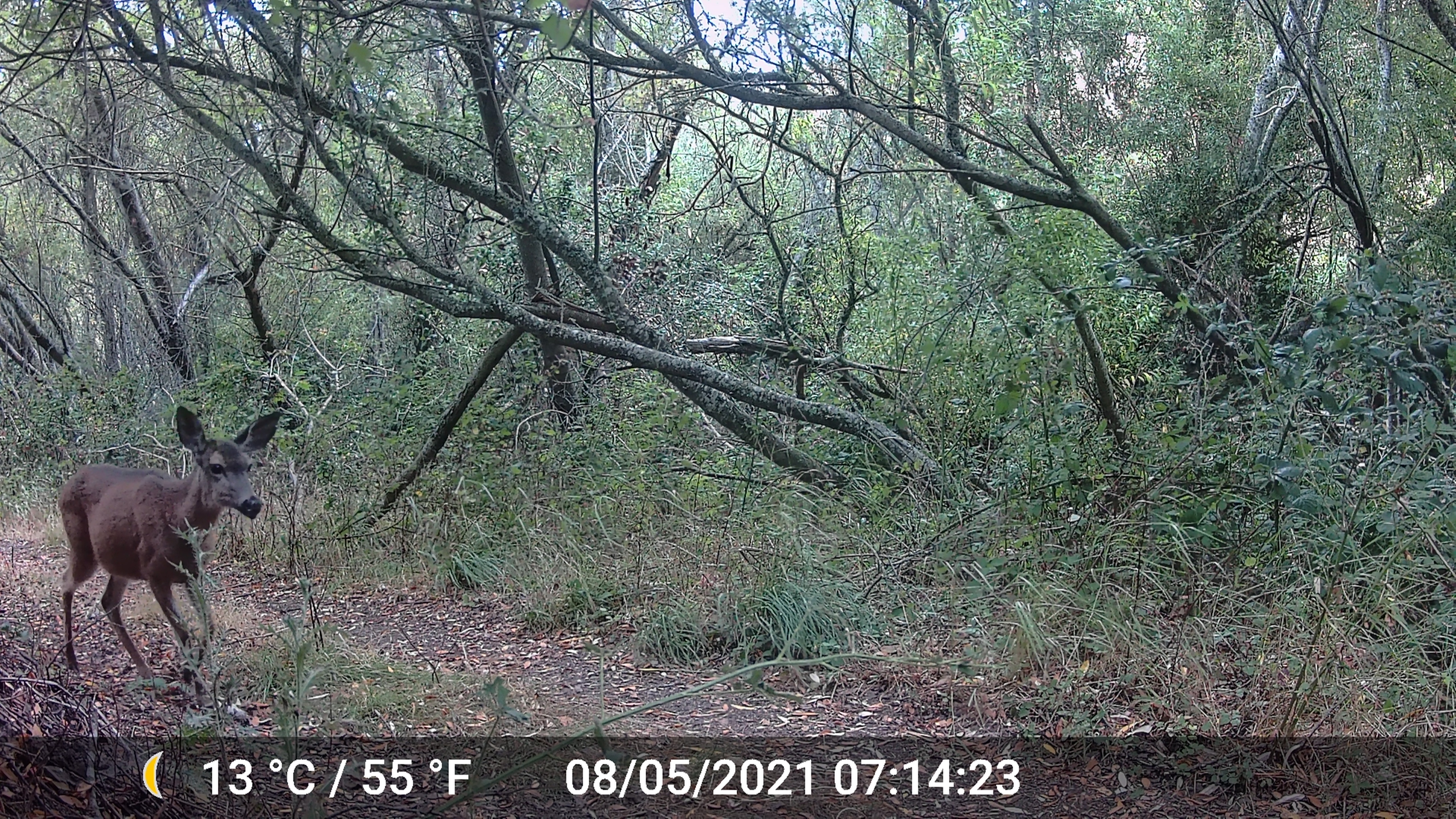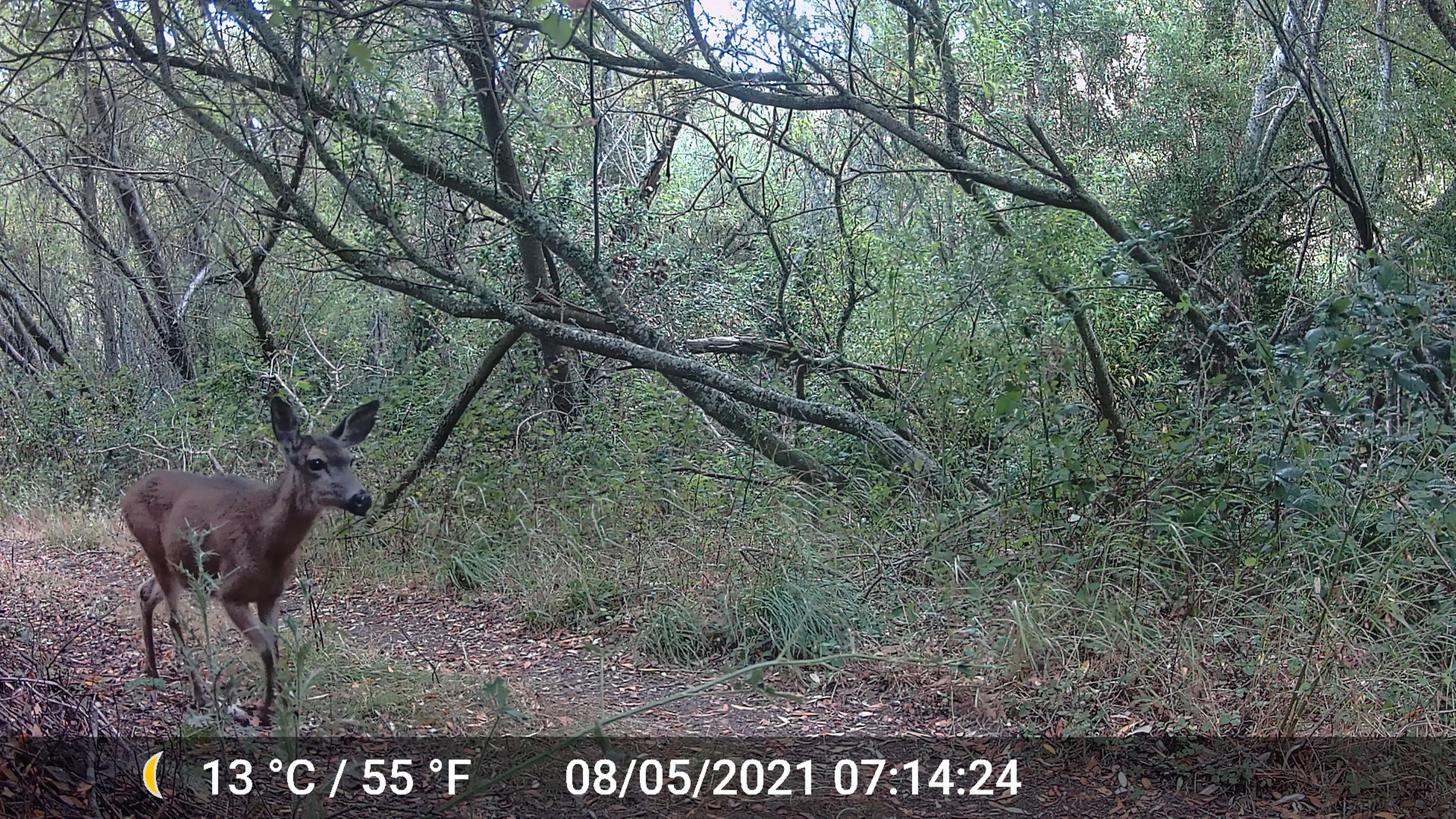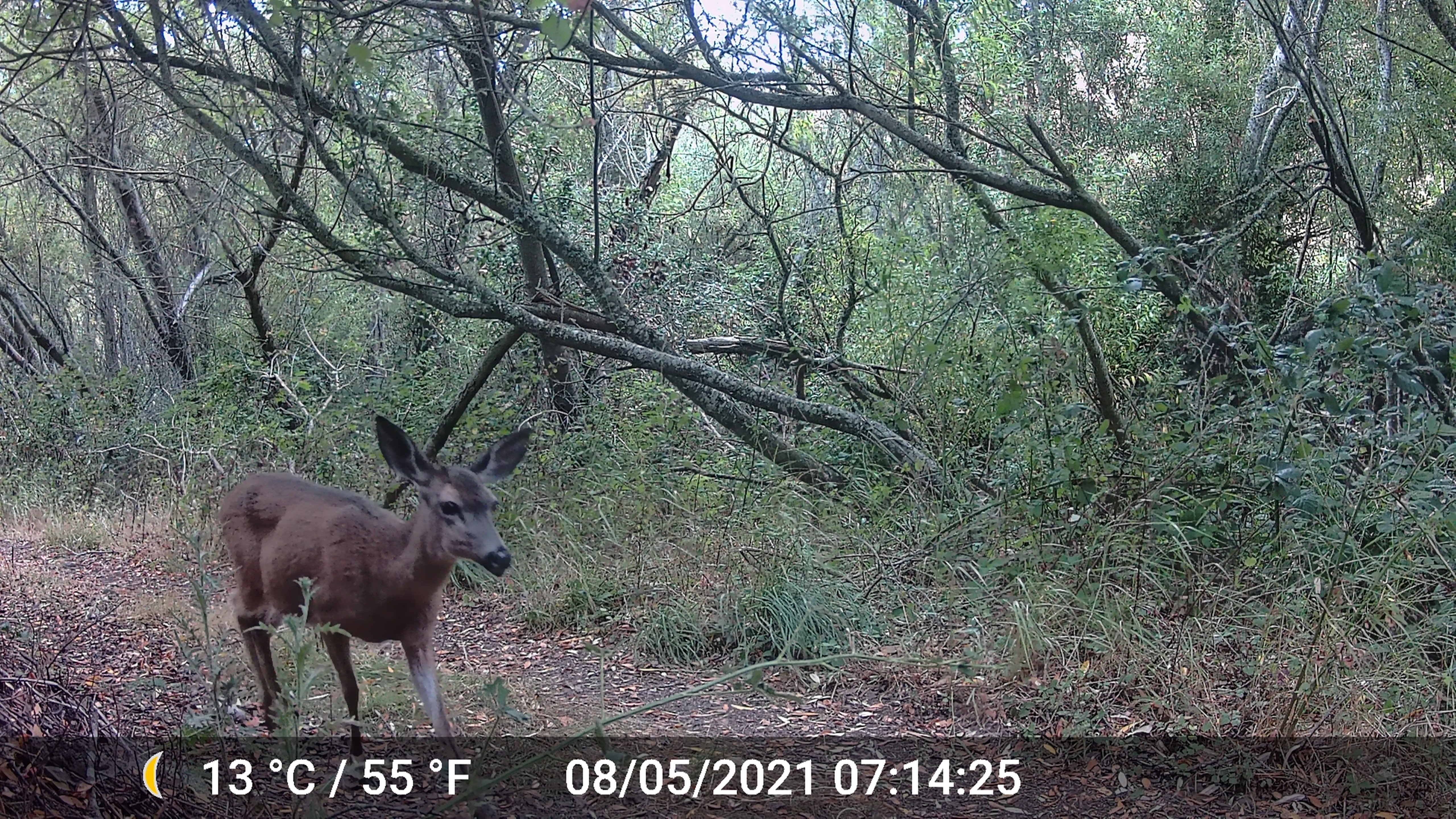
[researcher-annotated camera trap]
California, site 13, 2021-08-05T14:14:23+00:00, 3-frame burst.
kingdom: Animalia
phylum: Chordata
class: Mammalia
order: Artiodactyla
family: Cervidae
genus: Odocoileus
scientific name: Odocoileus hemionus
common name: mule deer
Mule deer (Odocoileus hemionus).